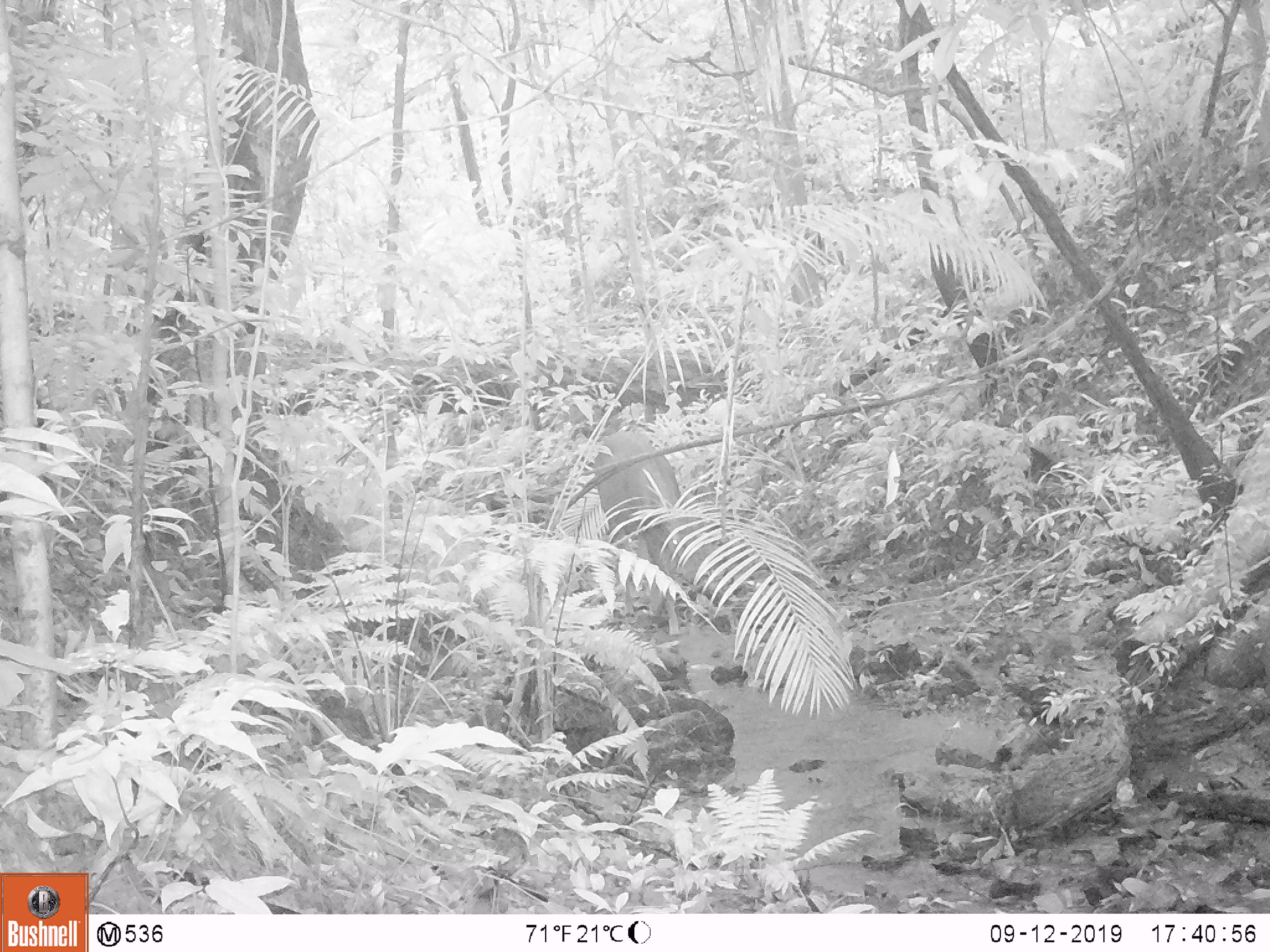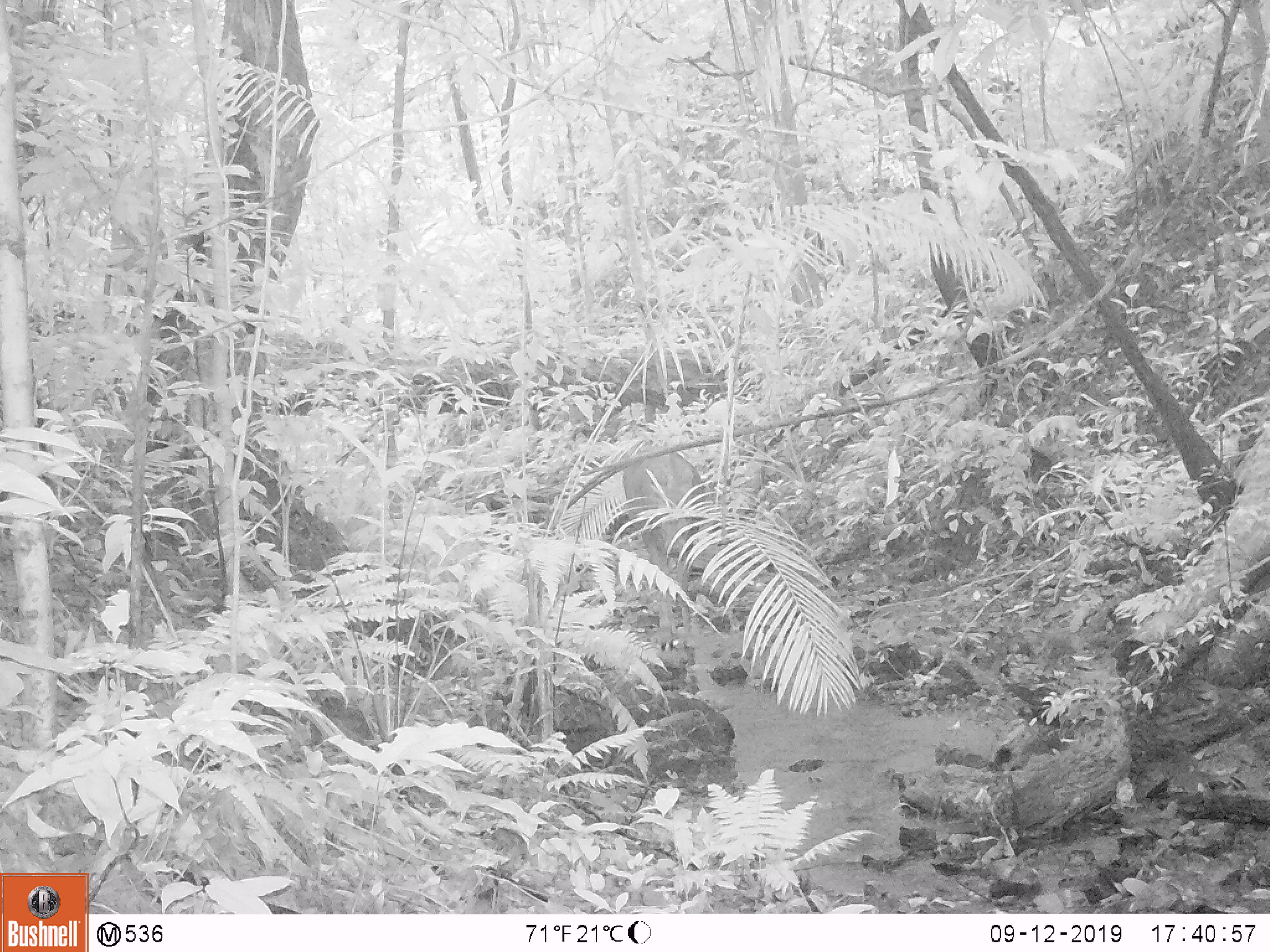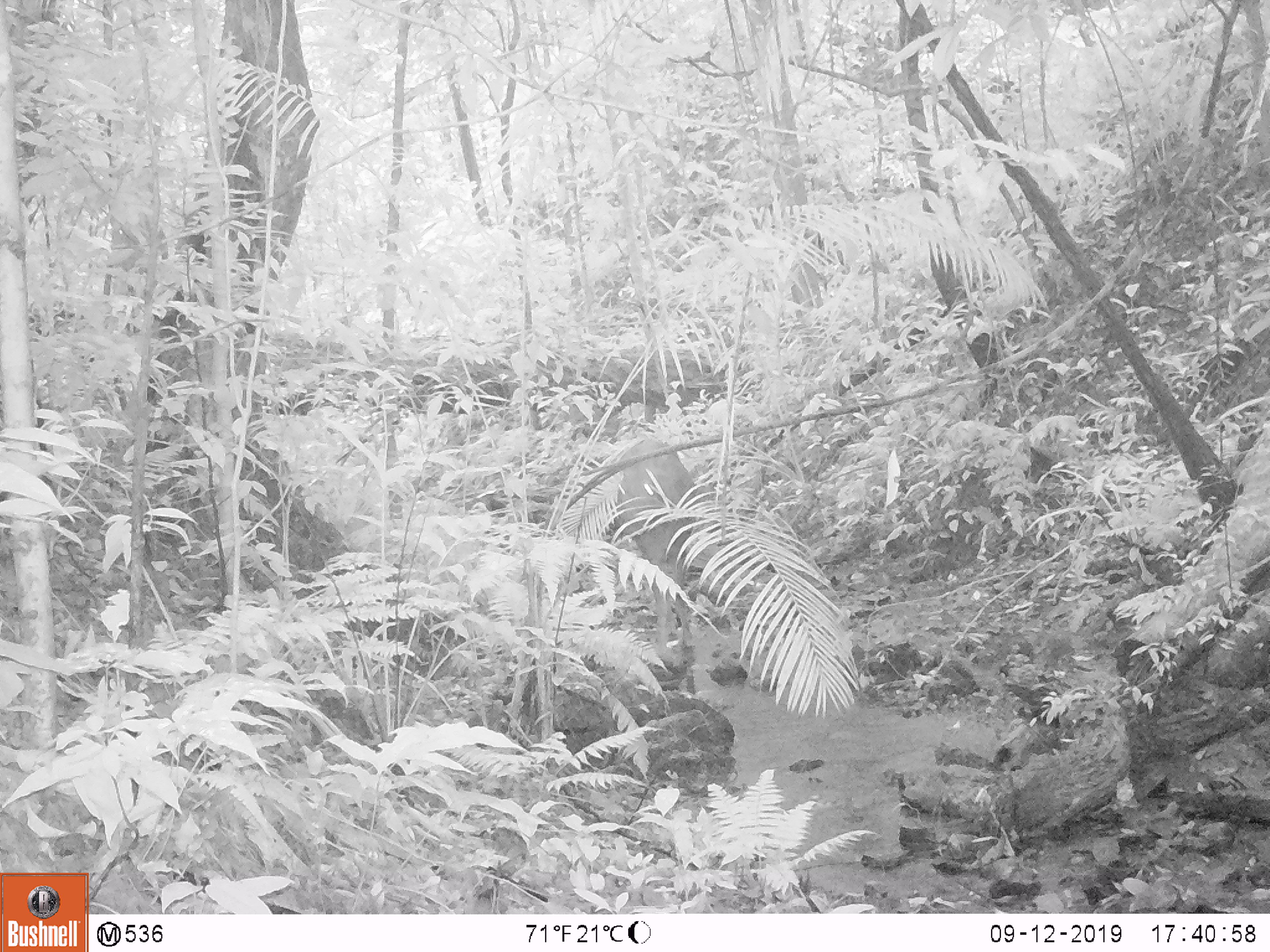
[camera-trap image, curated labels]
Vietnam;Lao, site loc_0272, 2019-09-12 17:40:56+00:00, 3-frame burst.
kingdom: Animalia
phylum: Chordata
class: Mammalia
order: Artiodactyla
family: Cervidae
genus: Rusa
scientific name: Rusa unicolor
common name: sambar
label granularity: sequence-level